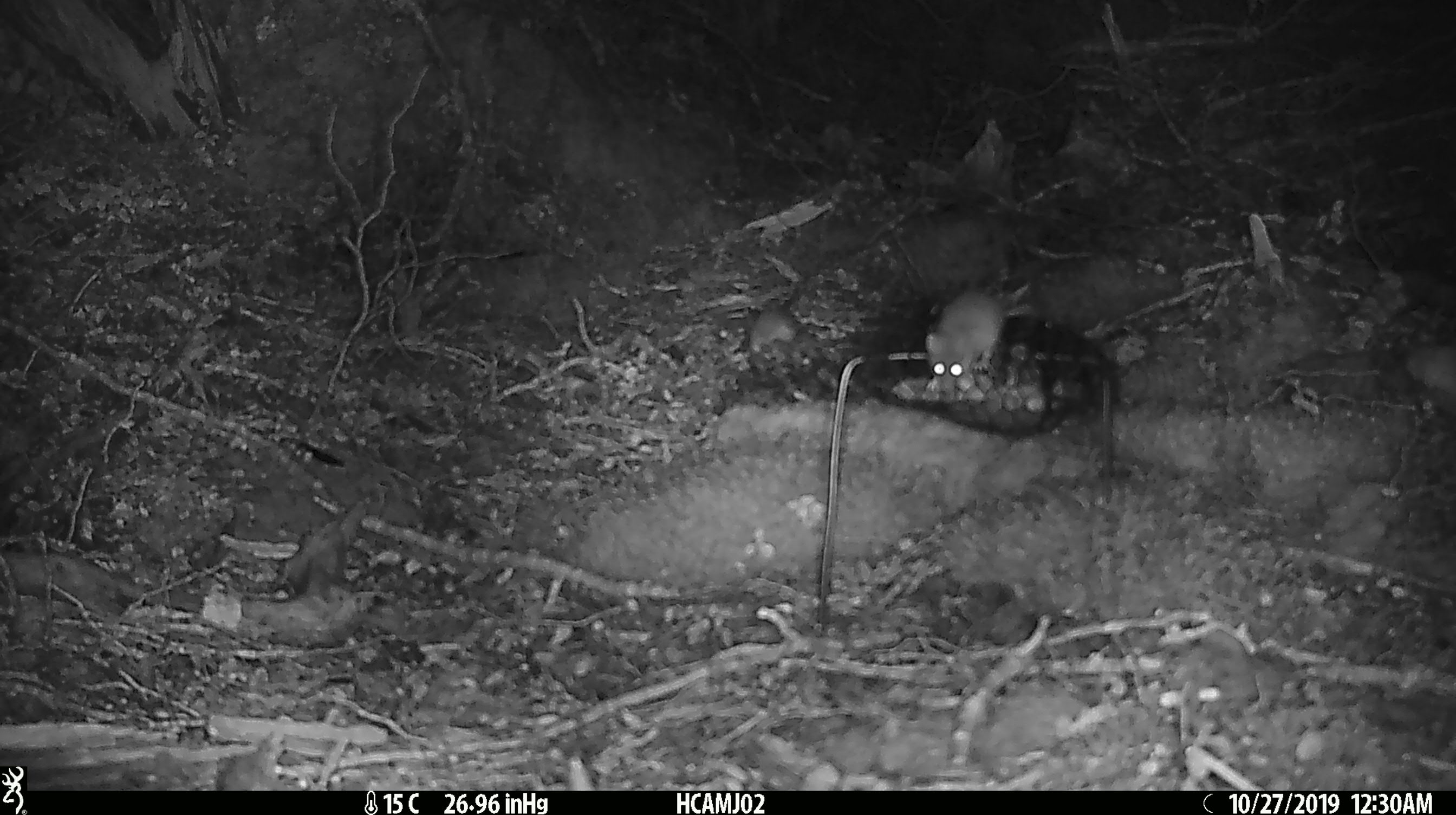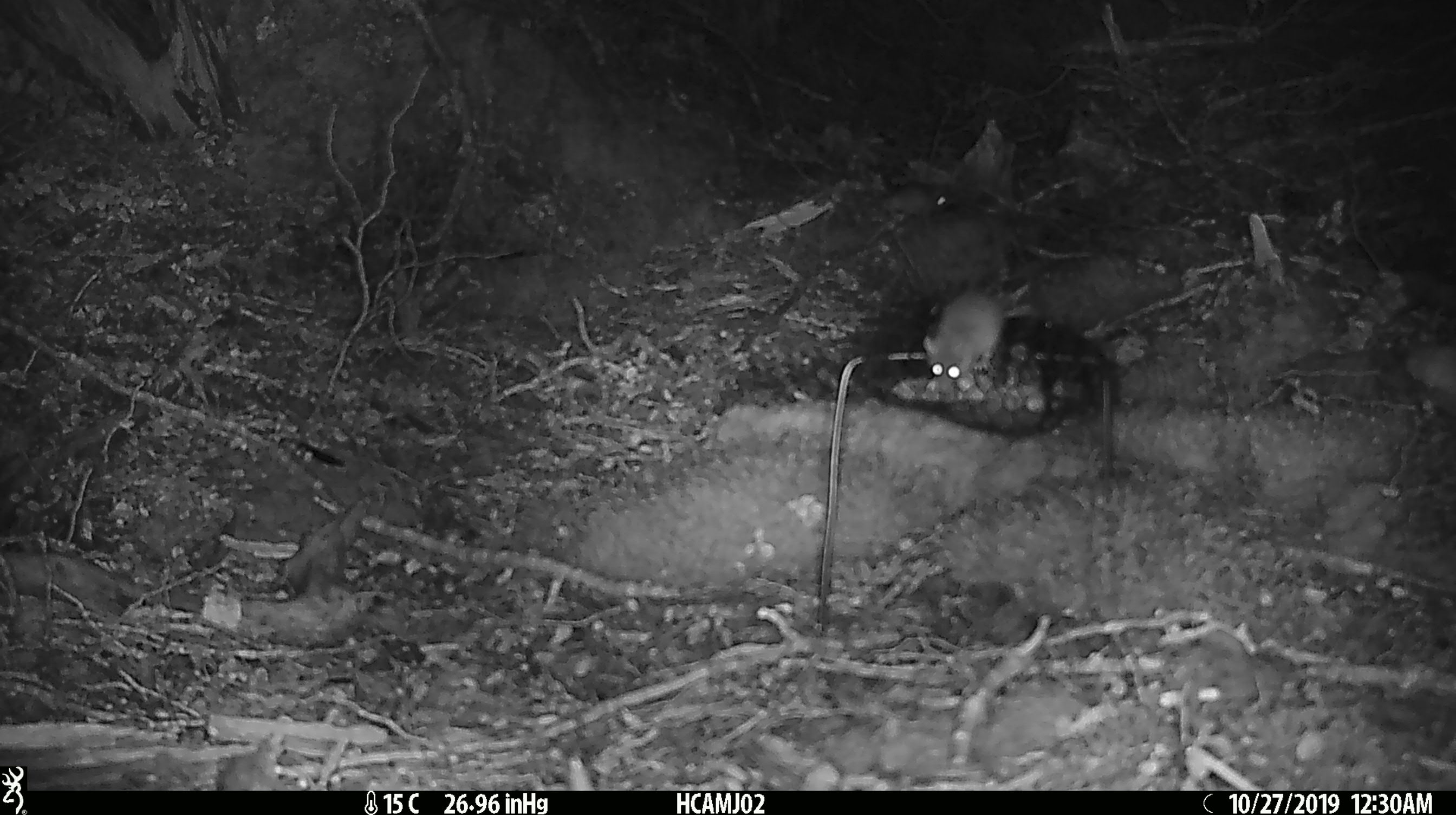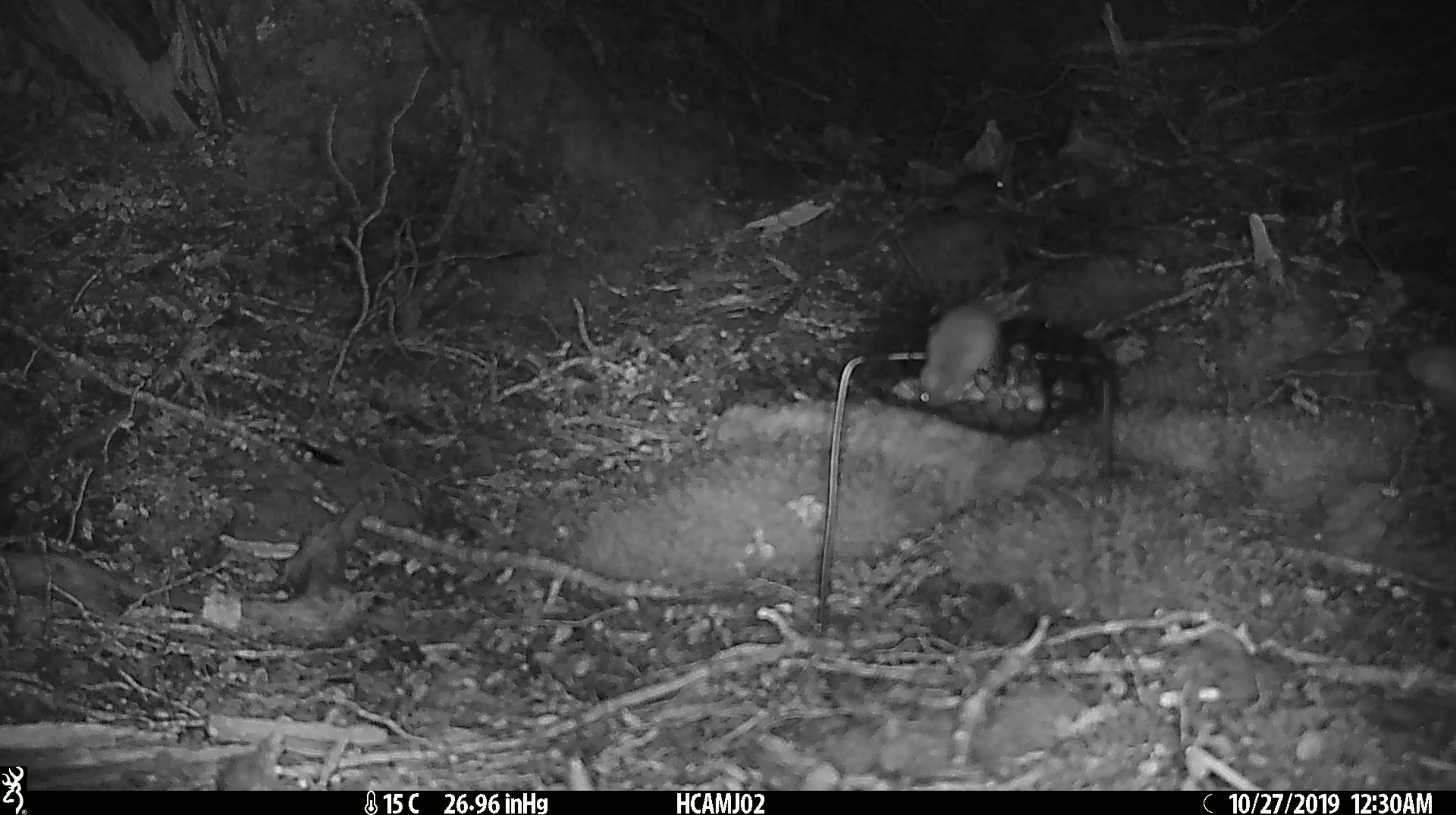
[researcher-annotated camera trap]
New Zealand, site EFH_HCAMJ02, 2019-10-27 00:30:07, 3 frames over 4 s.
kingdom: Animalia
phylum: Chordata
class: Mammalia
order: Rodentia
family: Muridae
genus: Mus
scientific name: Mus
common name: mouse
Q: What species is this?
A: Mouse (Mus).